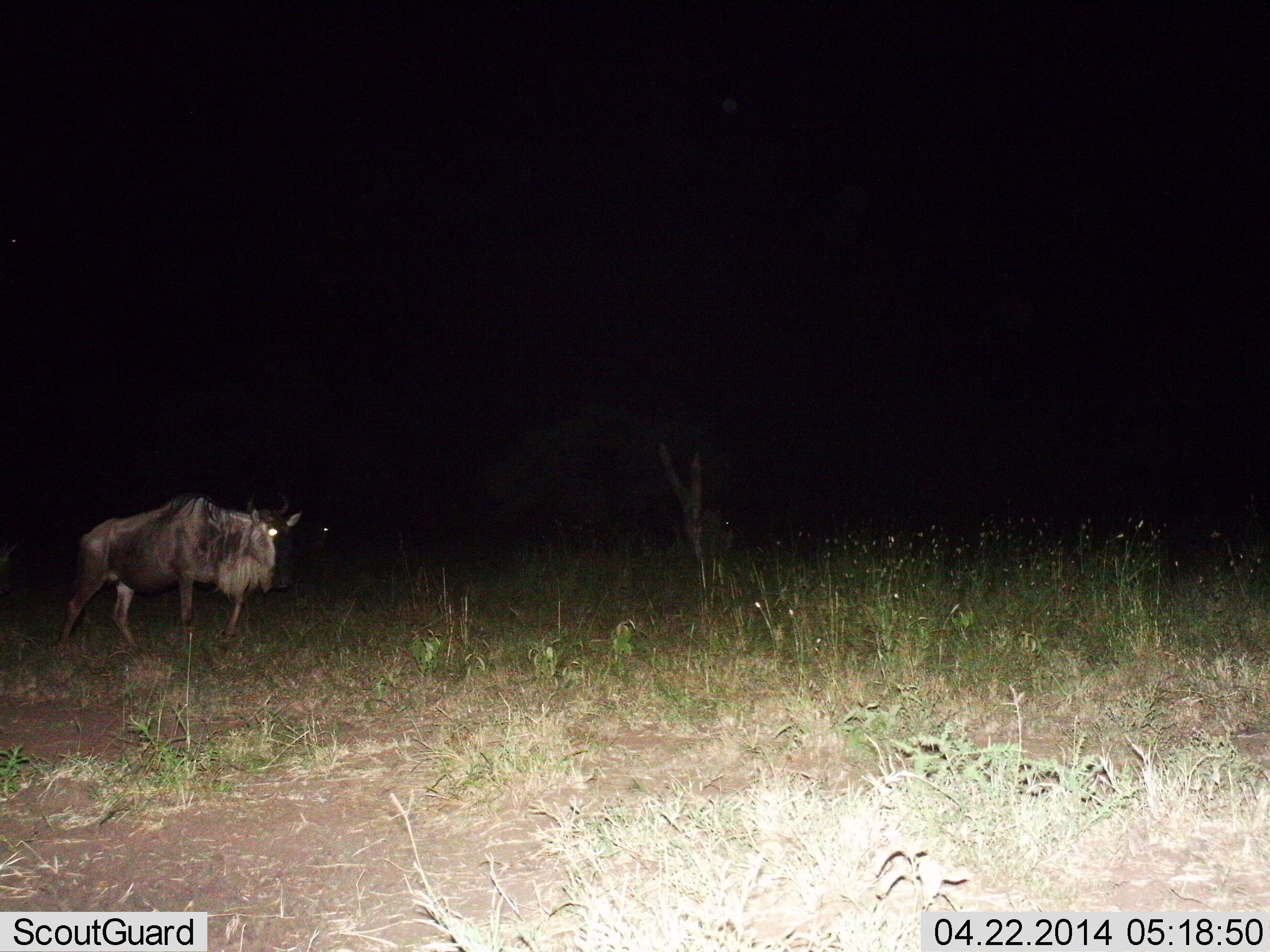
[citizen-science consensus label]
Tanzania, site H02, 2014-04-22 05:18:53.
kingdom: Animalia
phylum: Chordata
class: Mammalia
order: Artiodactyla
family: Bovidae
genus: Connochaetes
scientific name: Connochaetes taurinus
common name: blue wildebeest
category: wildebeest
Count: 1.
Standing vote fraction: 20%.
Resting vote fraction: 0%.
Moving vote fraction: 80%.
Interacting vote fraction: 0%.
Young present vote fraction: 0%.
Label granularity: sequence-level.